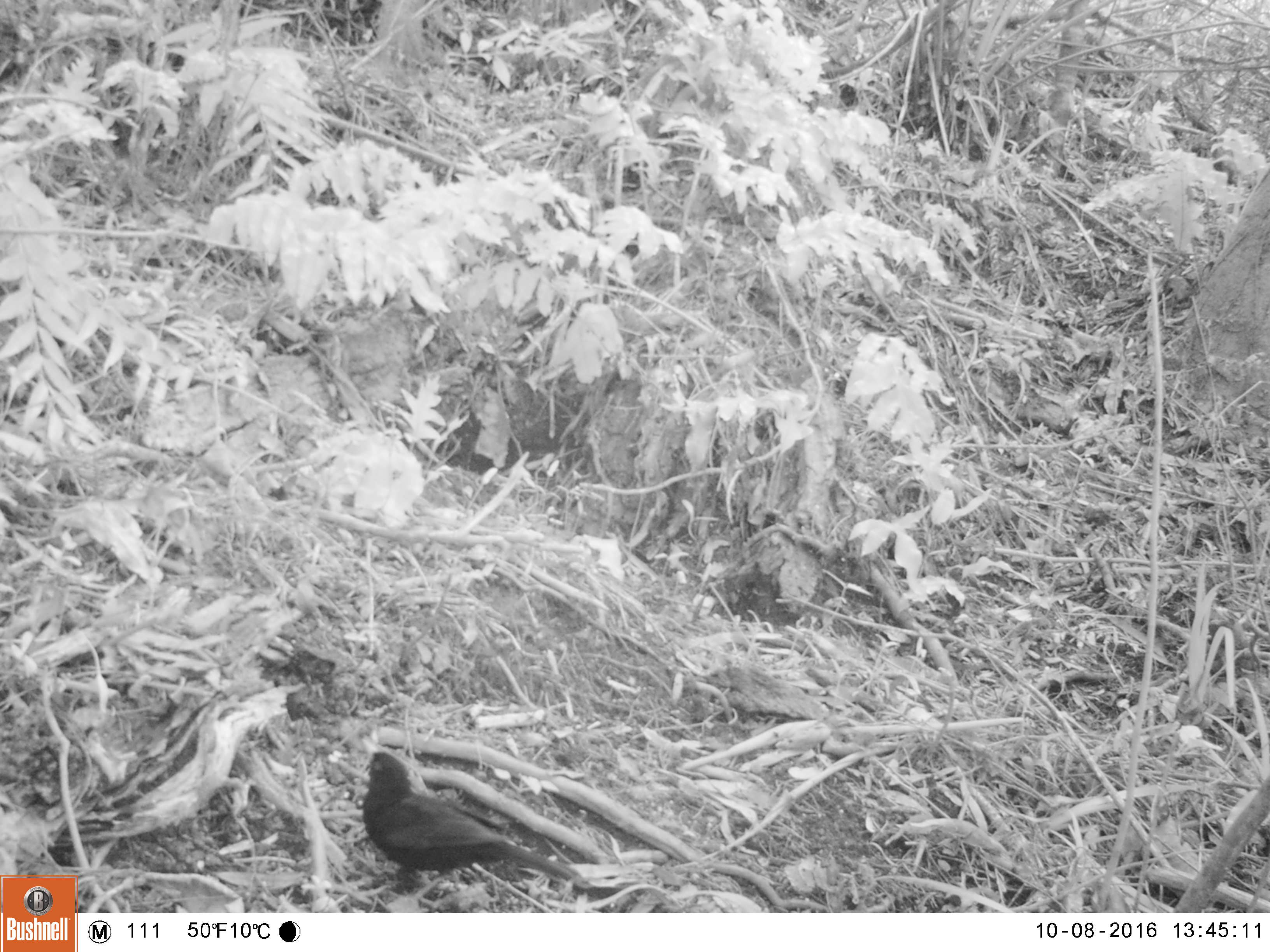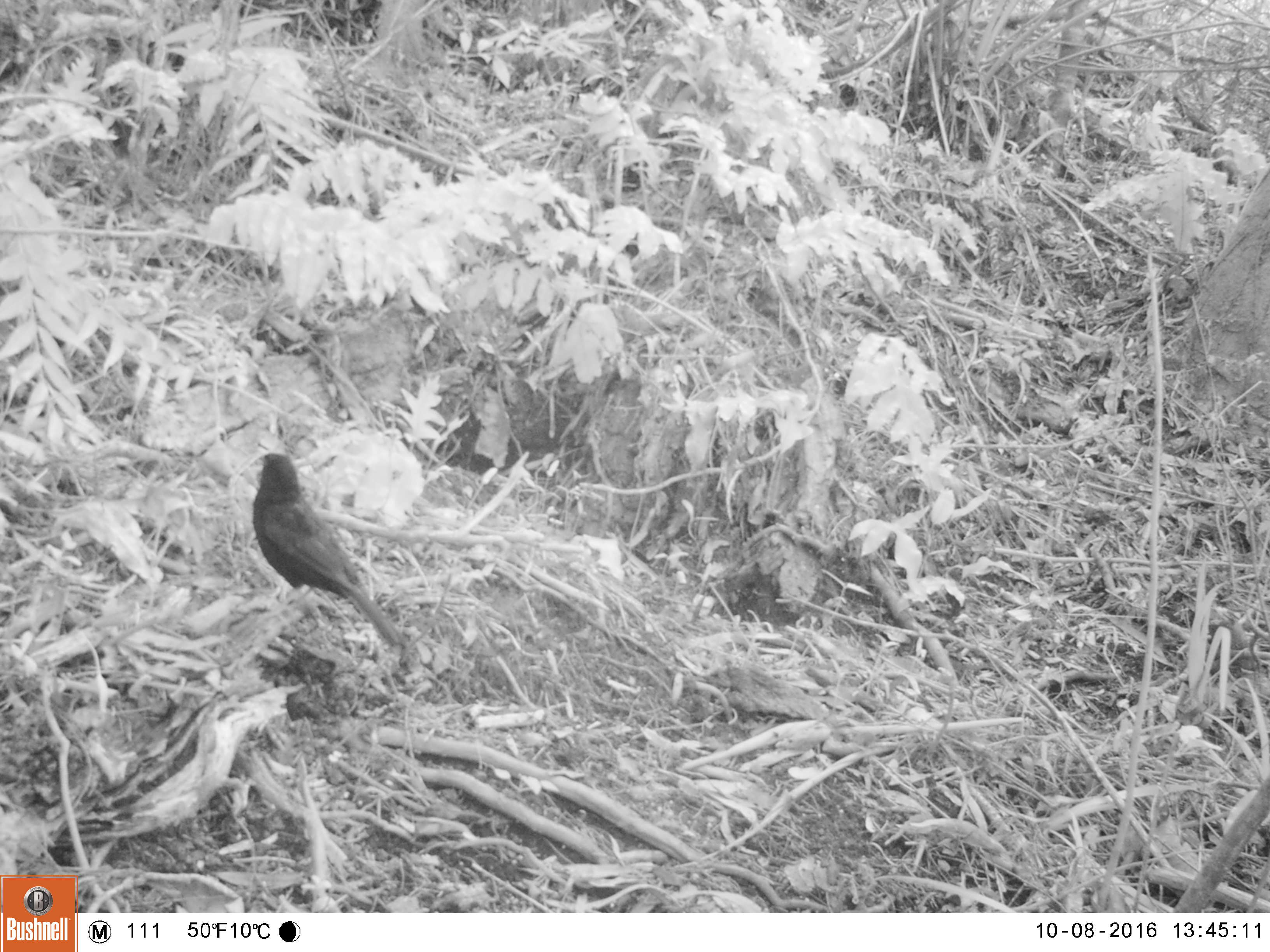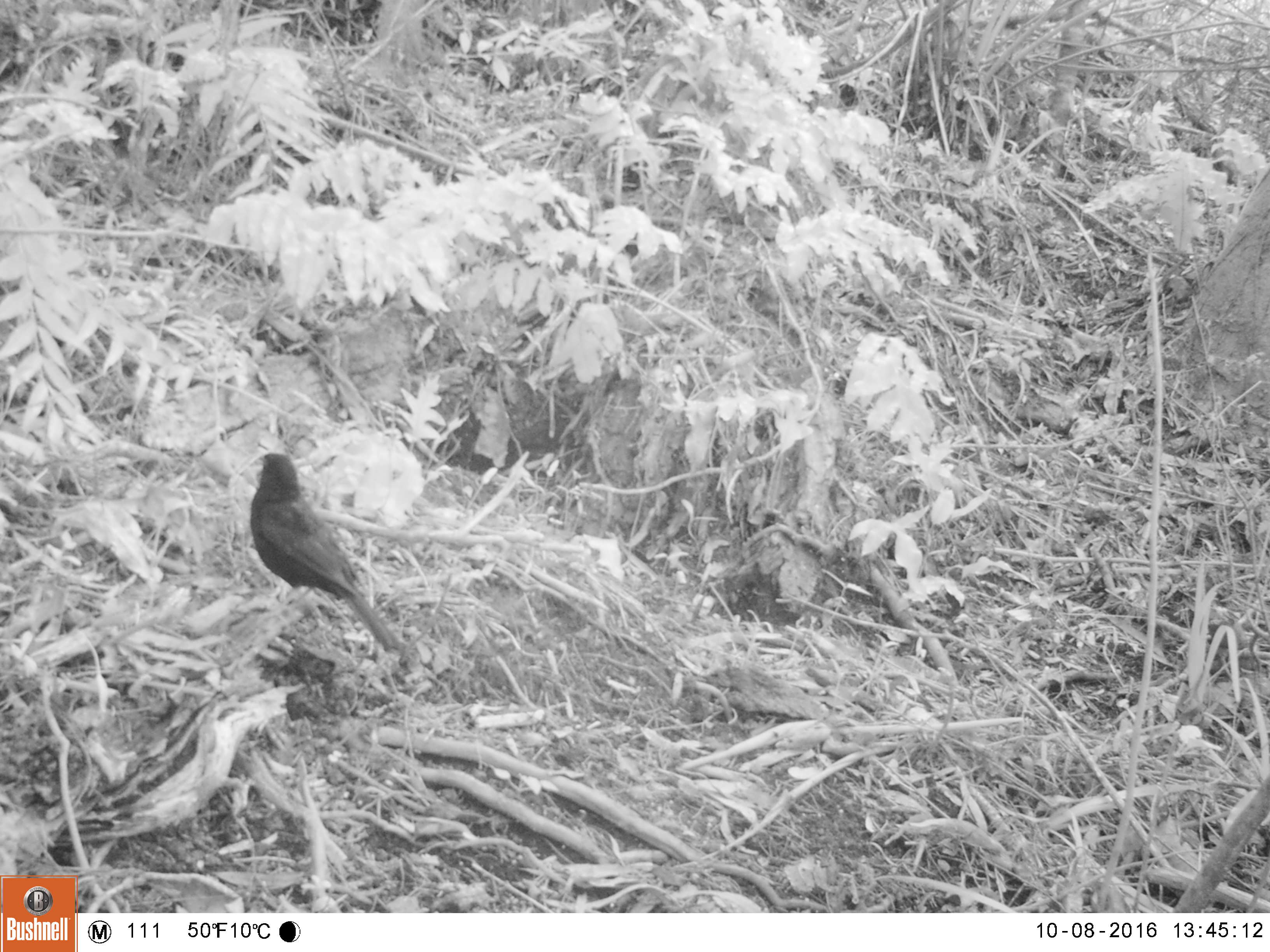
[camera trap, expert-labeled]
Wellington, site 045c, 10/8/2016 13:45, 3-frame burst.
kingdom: Animalia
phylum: Chordata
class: Aves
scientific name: Aves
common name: bird